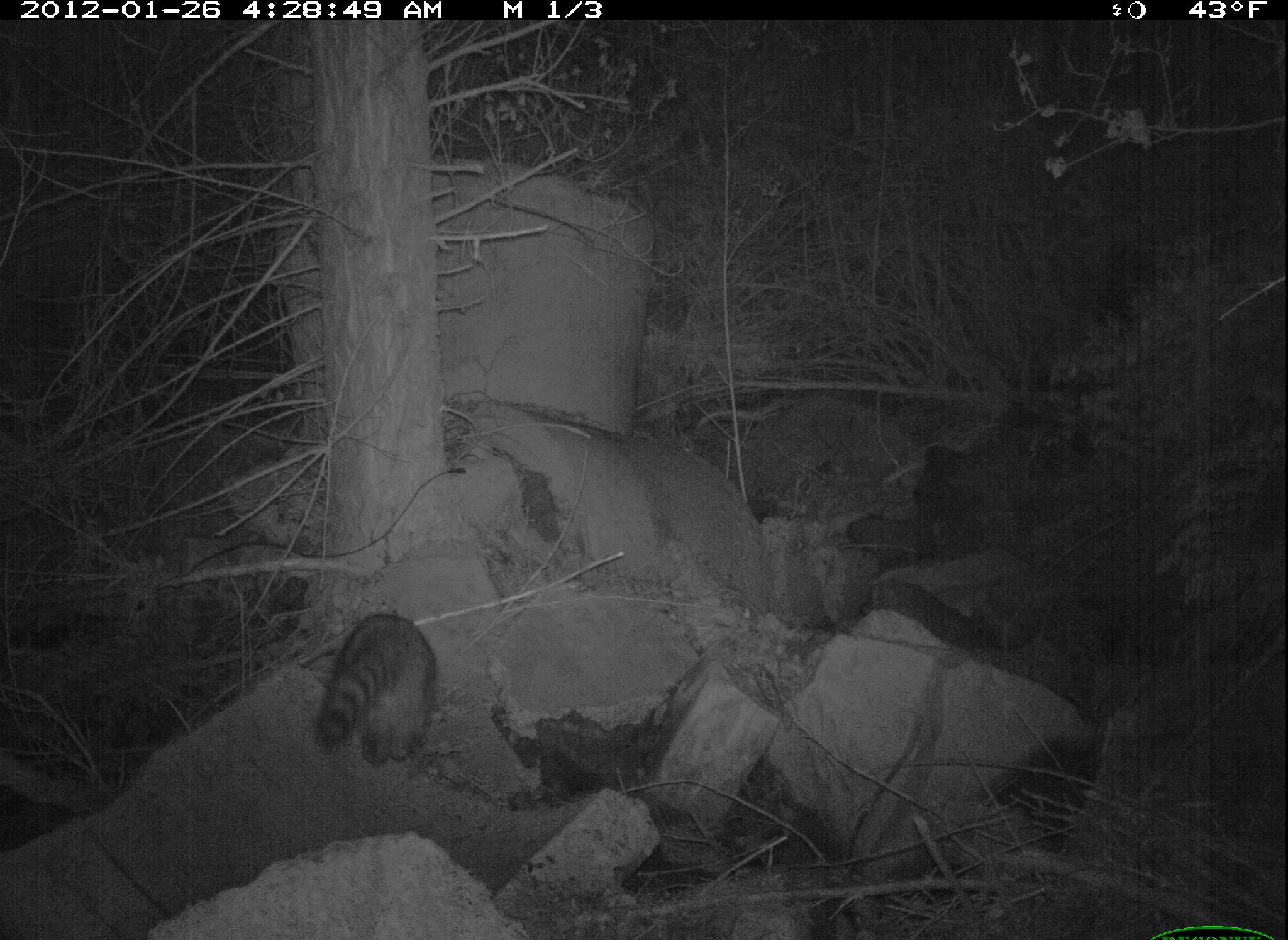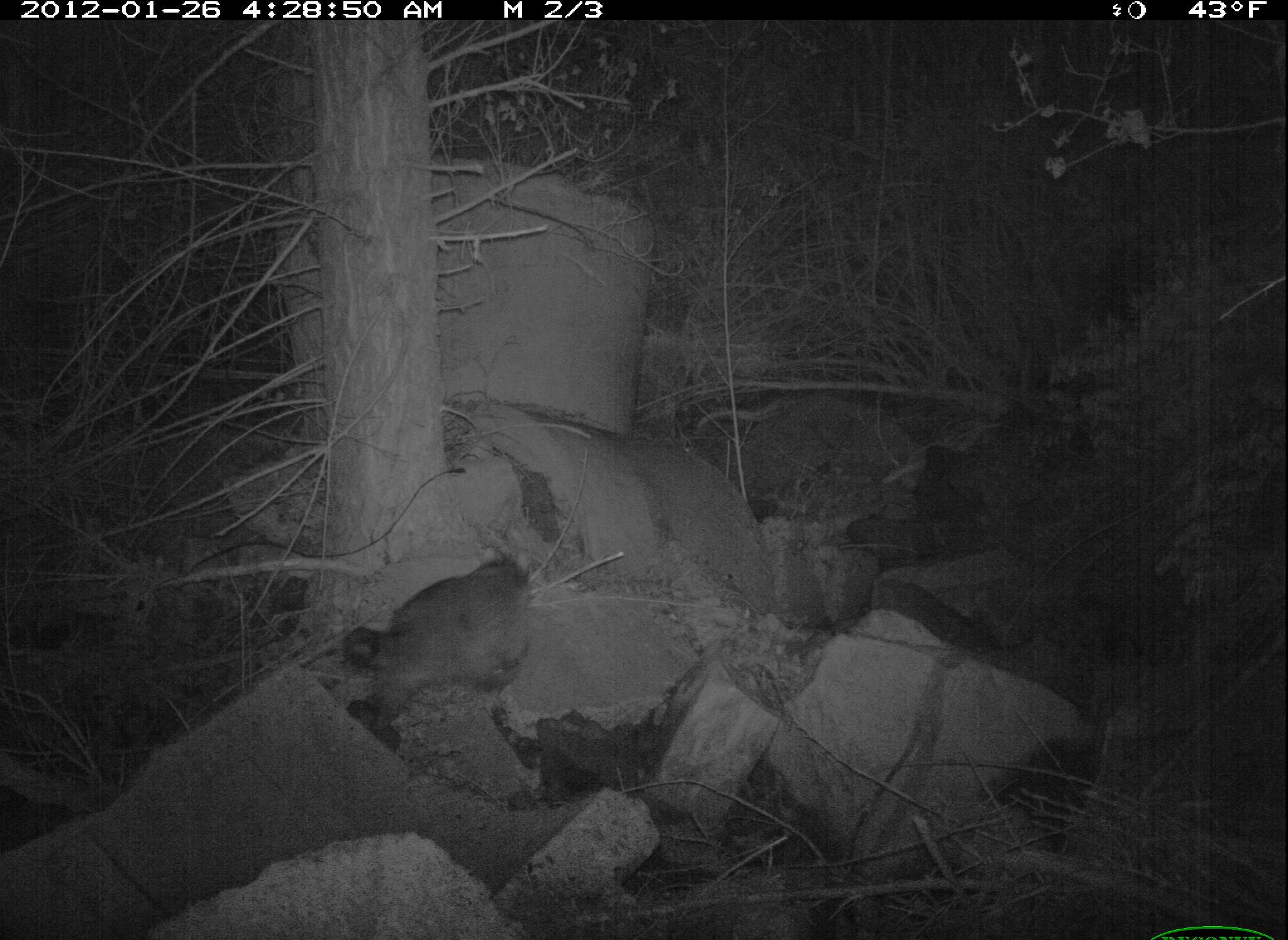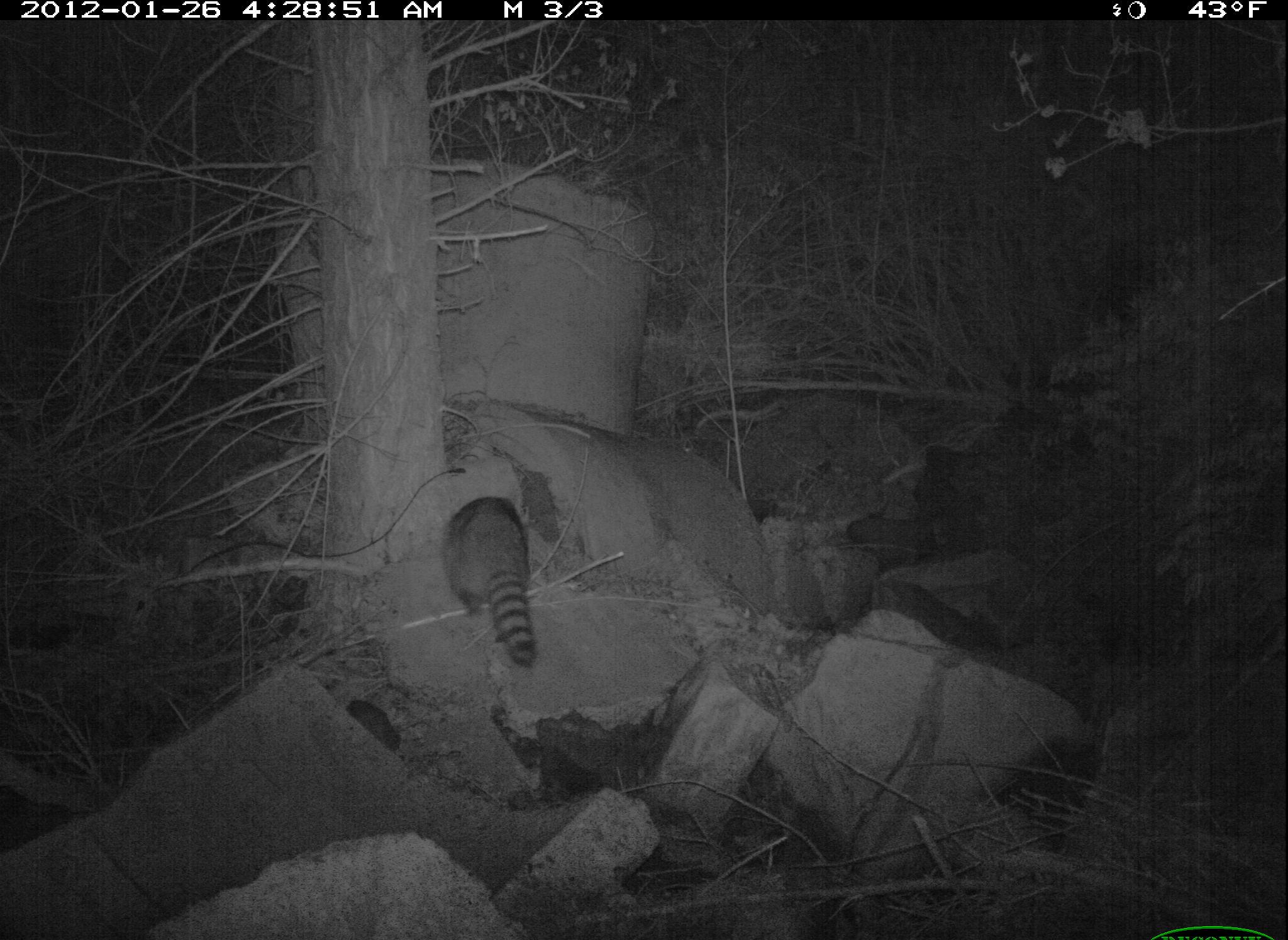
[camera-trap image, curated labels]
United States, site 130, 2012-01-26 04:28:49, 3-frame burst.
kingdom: Animalia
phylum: Chordata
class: Mammalia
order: Carnivora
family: Procyonidae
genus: Procyon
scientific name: Procyon lotor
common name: raccoon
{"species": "raccoon (Procyon lotor)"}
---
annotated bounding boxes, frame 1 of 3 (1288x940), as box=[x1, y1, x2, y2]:
raccoon: box=[304, 594, 448, 775]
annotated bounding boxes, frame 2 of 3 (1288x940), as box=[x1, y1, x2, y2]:
raccoon: box=[328, 557, 554, 710]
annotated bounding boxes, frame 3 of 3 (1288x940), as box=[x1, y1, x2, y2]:
raccoon: box=[431, 465, 565, 693]